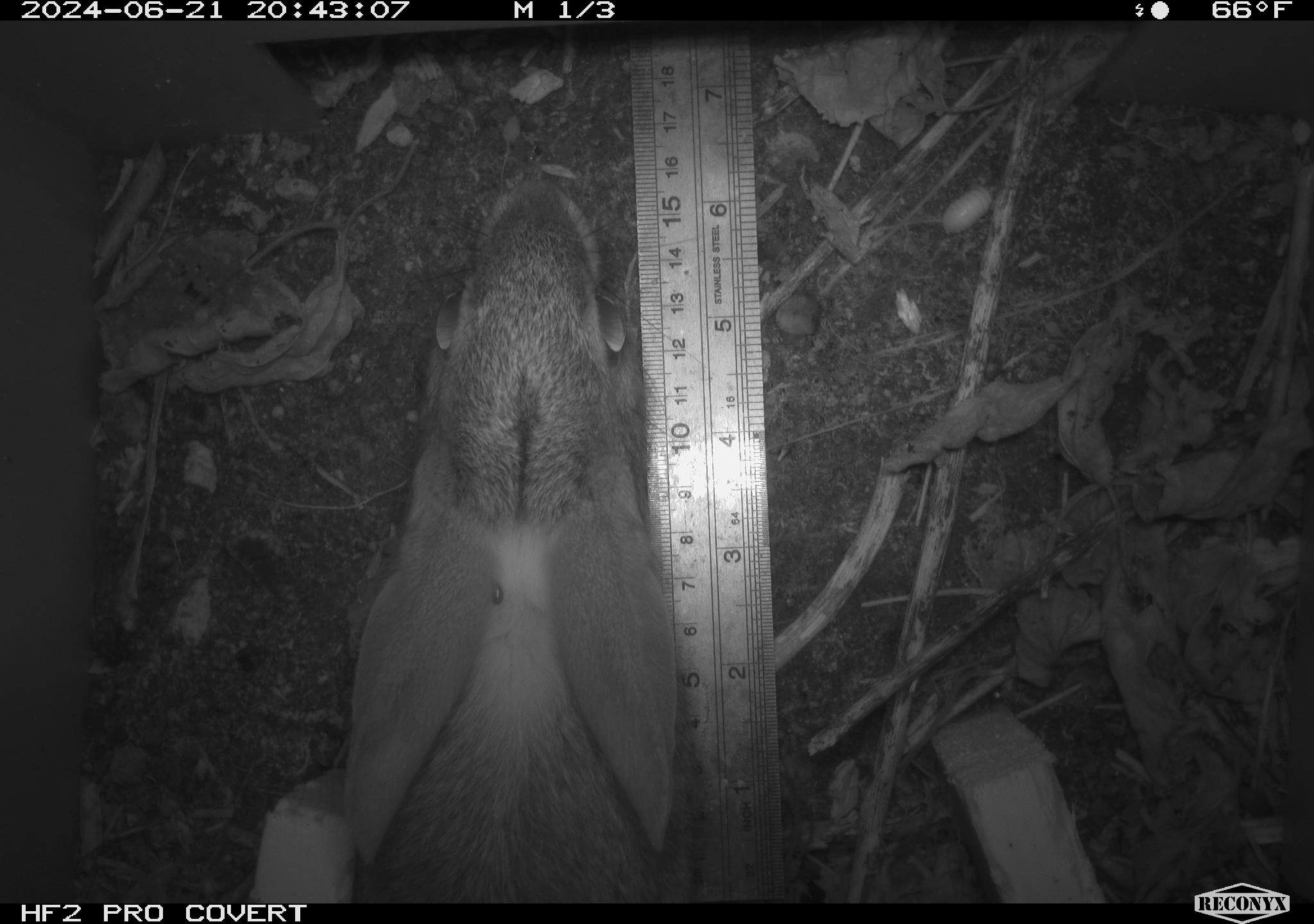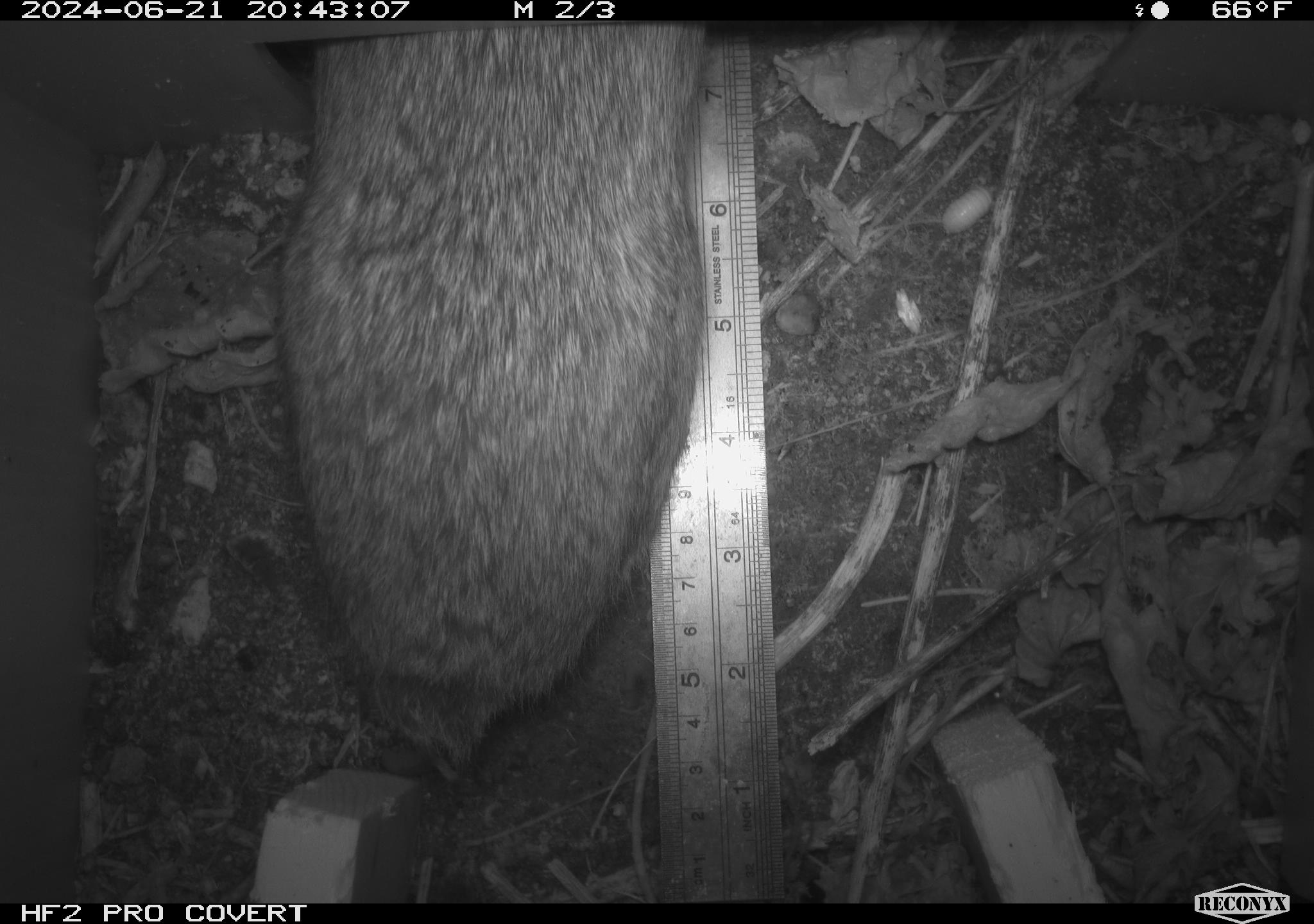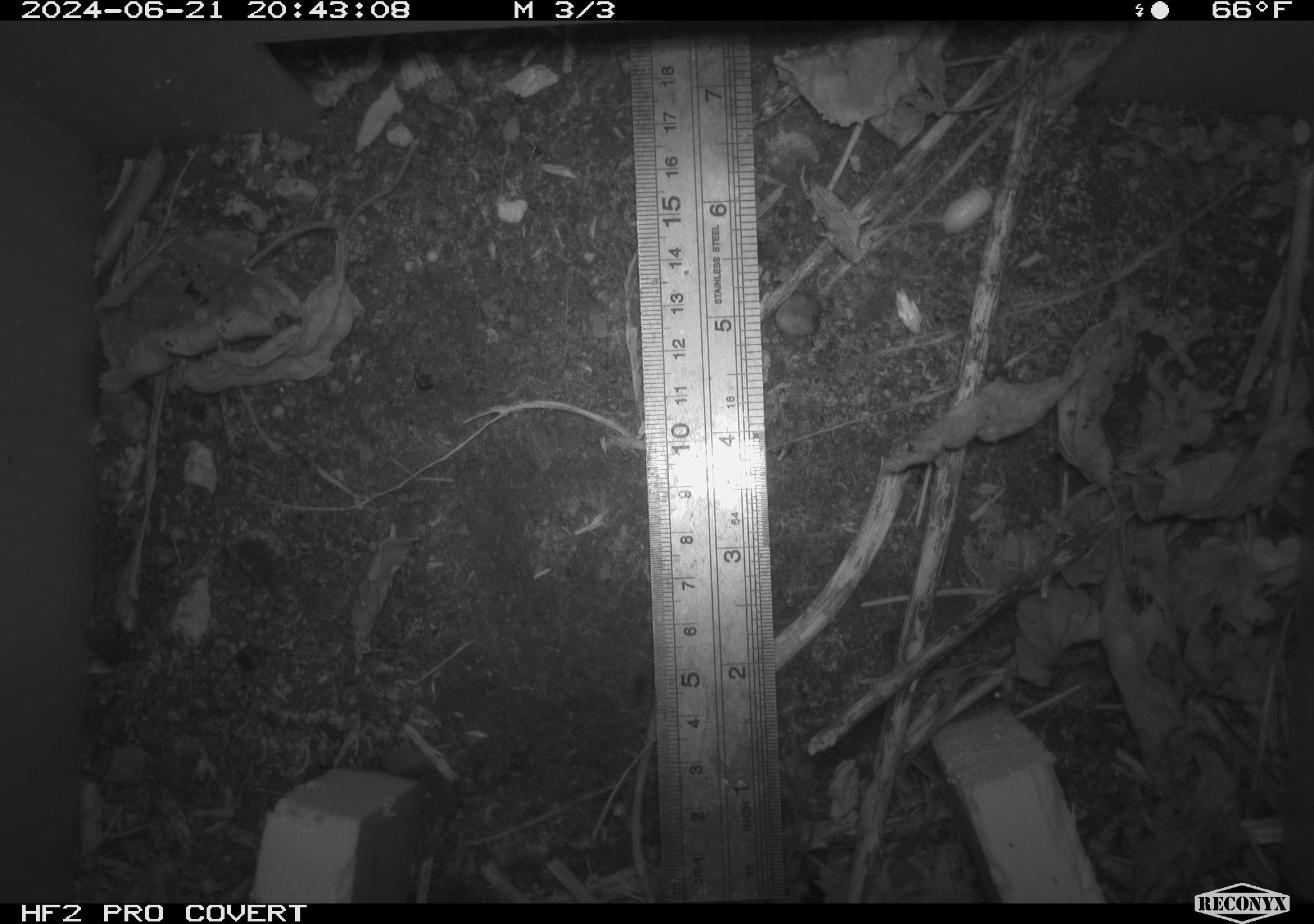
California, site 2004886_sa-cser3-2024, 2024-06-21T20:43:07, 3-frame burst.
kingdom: Animalia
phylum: Chordata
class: Mammalia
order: Lagomorpha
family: Leporidae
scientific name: Leporidae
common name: rabbit or hare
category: rabbit and hare family